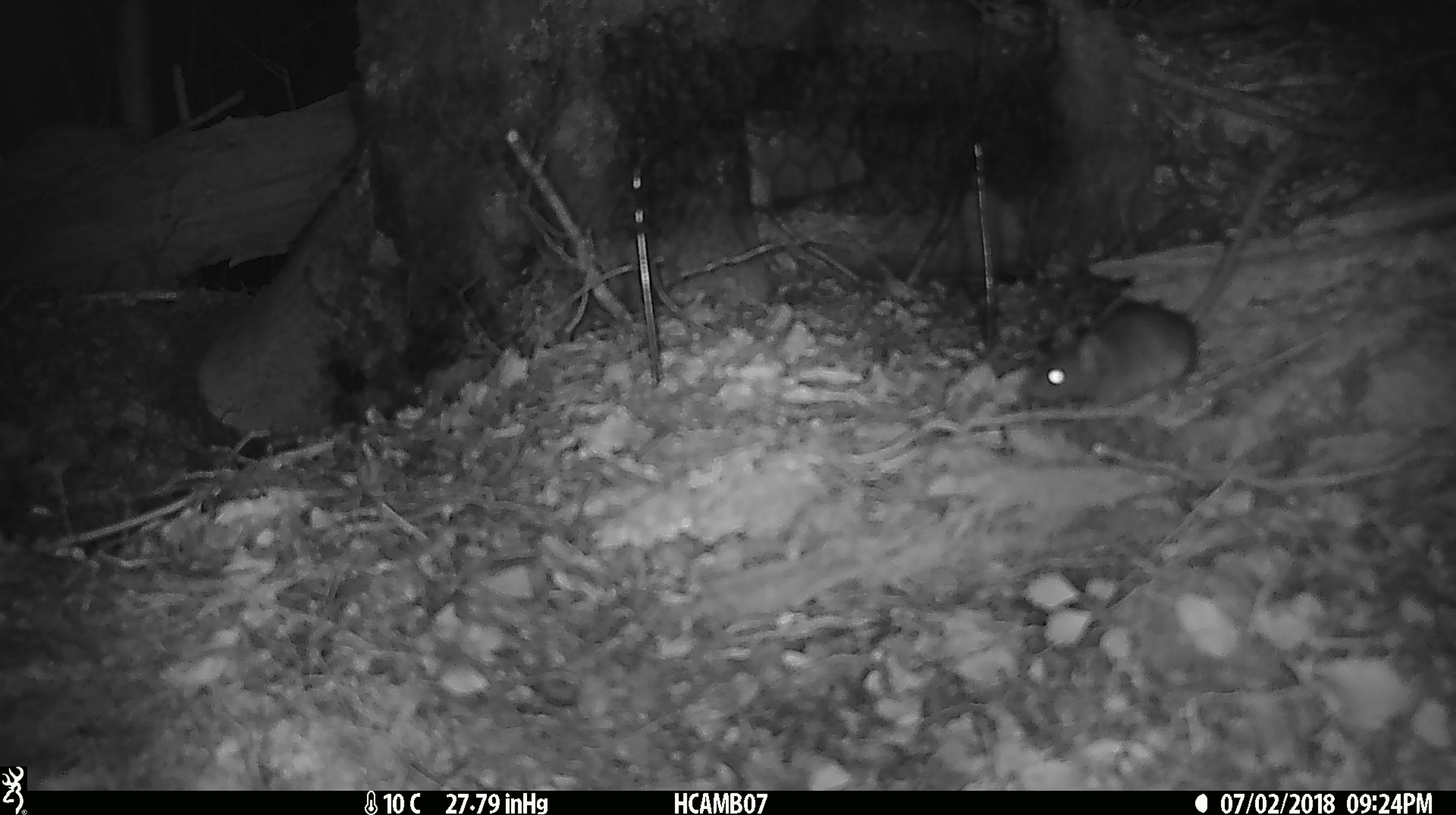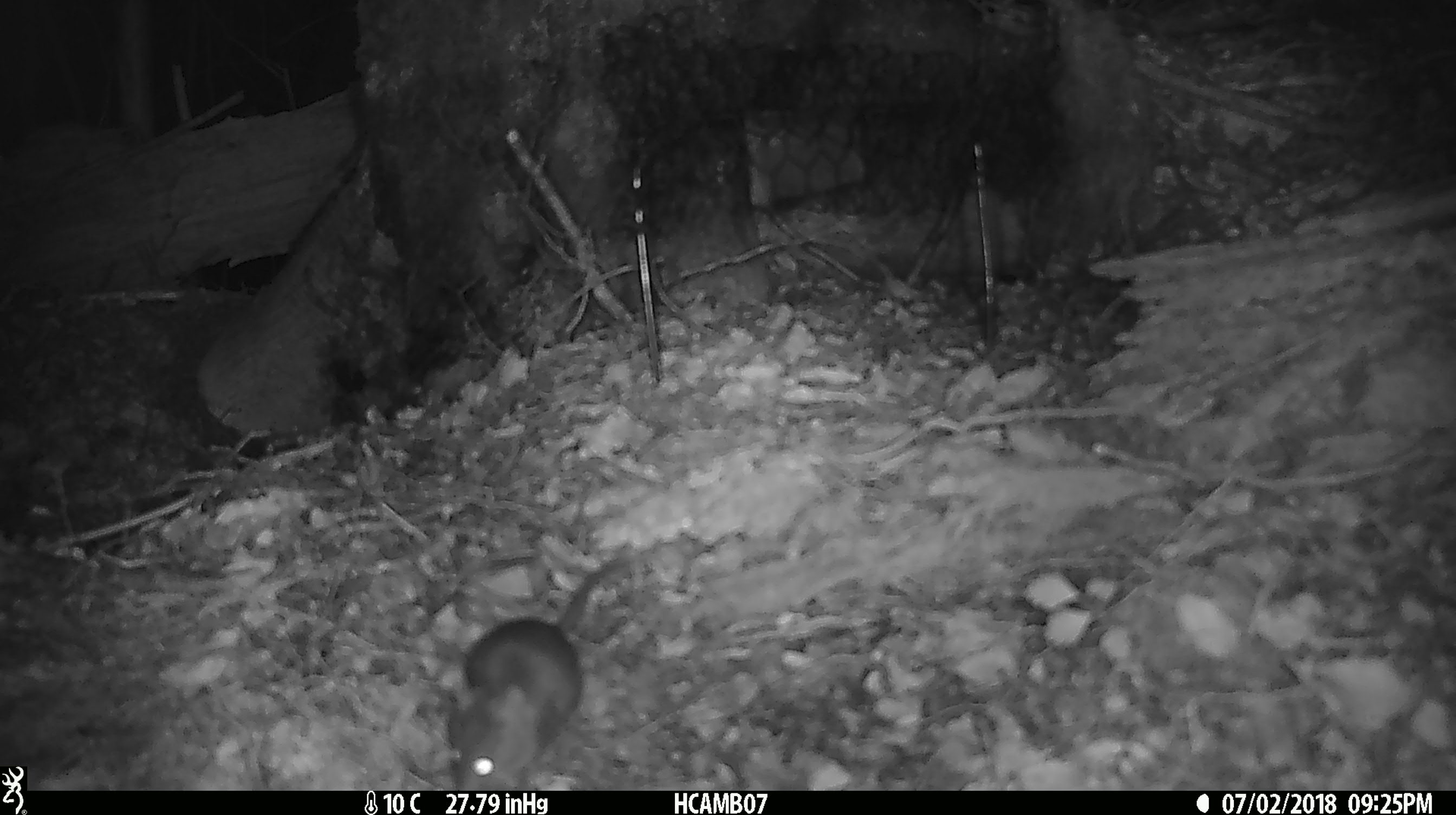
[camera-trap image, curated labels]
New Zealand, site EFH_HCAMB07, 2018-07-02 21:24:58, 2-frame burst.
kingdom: Animalia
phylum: Chordata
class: Mammalia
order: Rodentia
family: Muridae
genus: Mus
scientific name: Mus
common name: mouse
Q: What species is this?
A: Mouse (Mus).